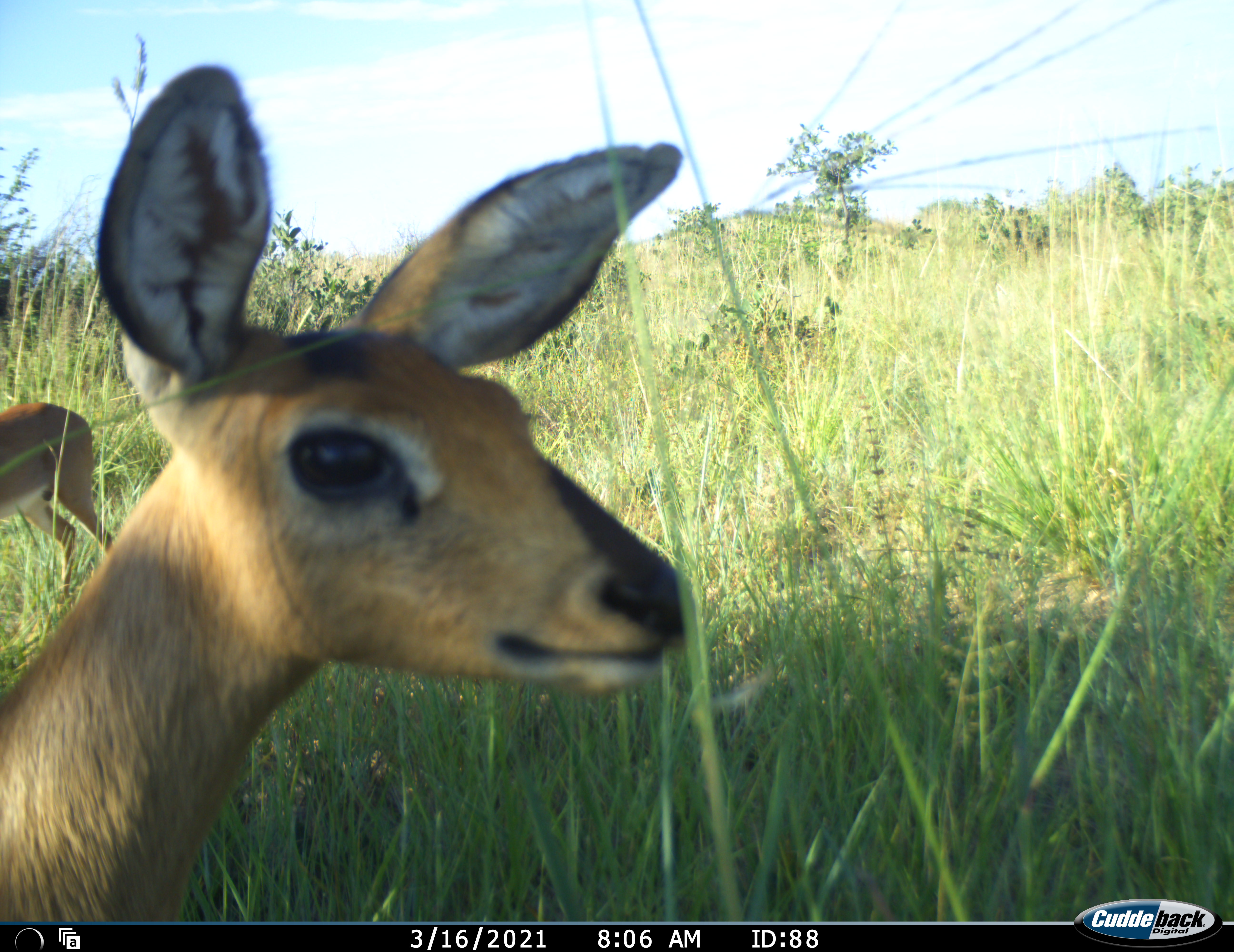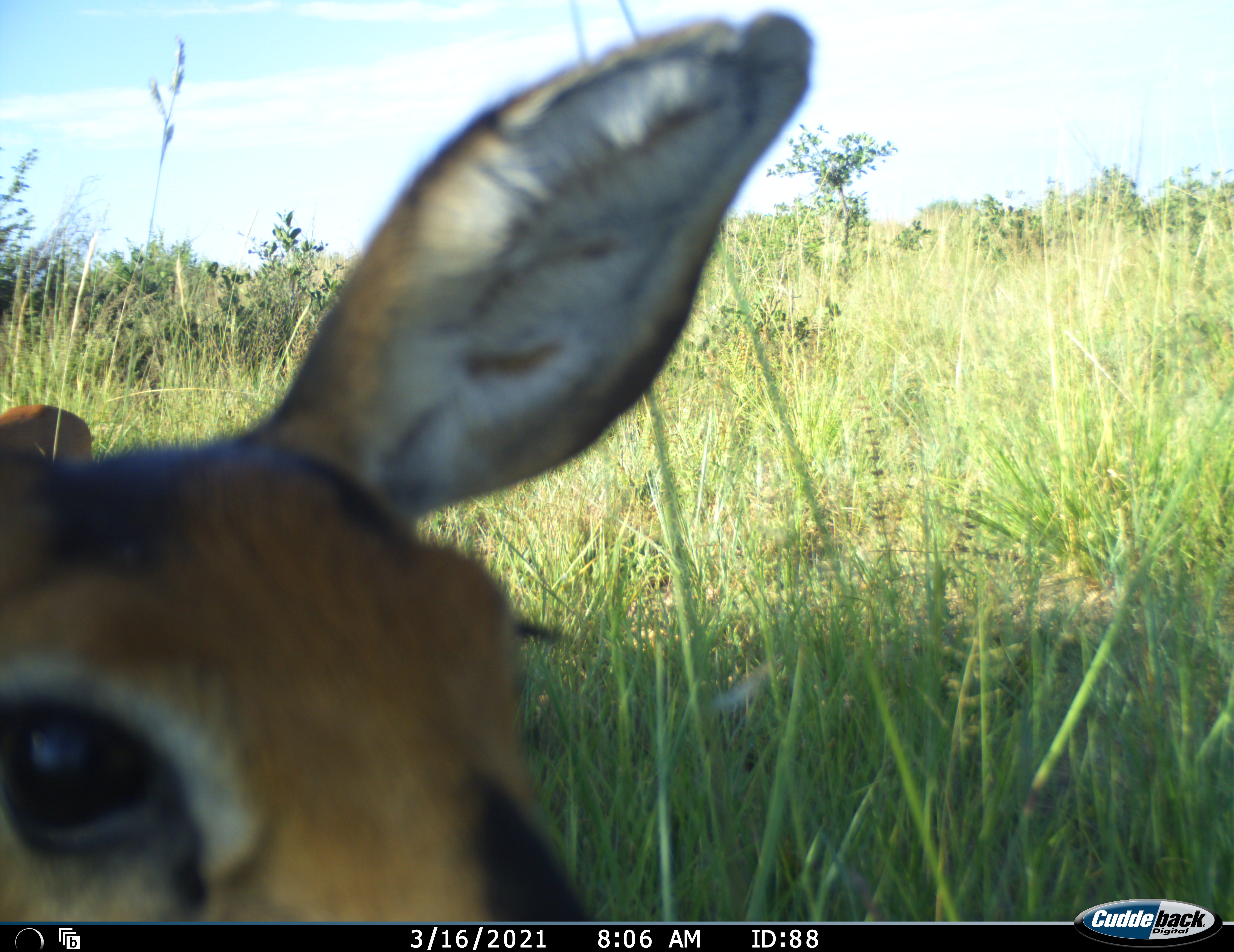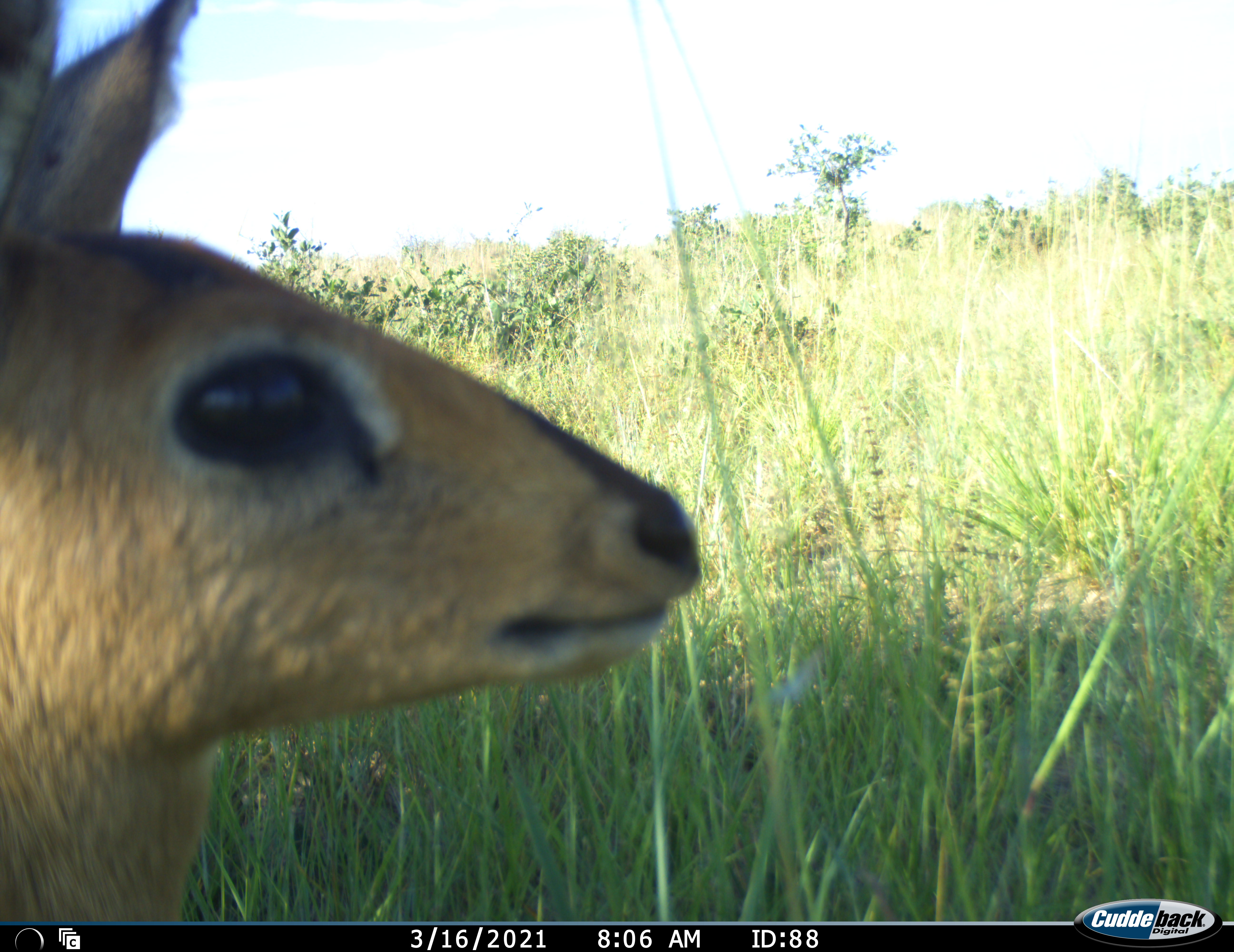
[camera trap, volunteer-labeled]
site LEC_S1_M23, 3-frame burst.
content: unidentified animal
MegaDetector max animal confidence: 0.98